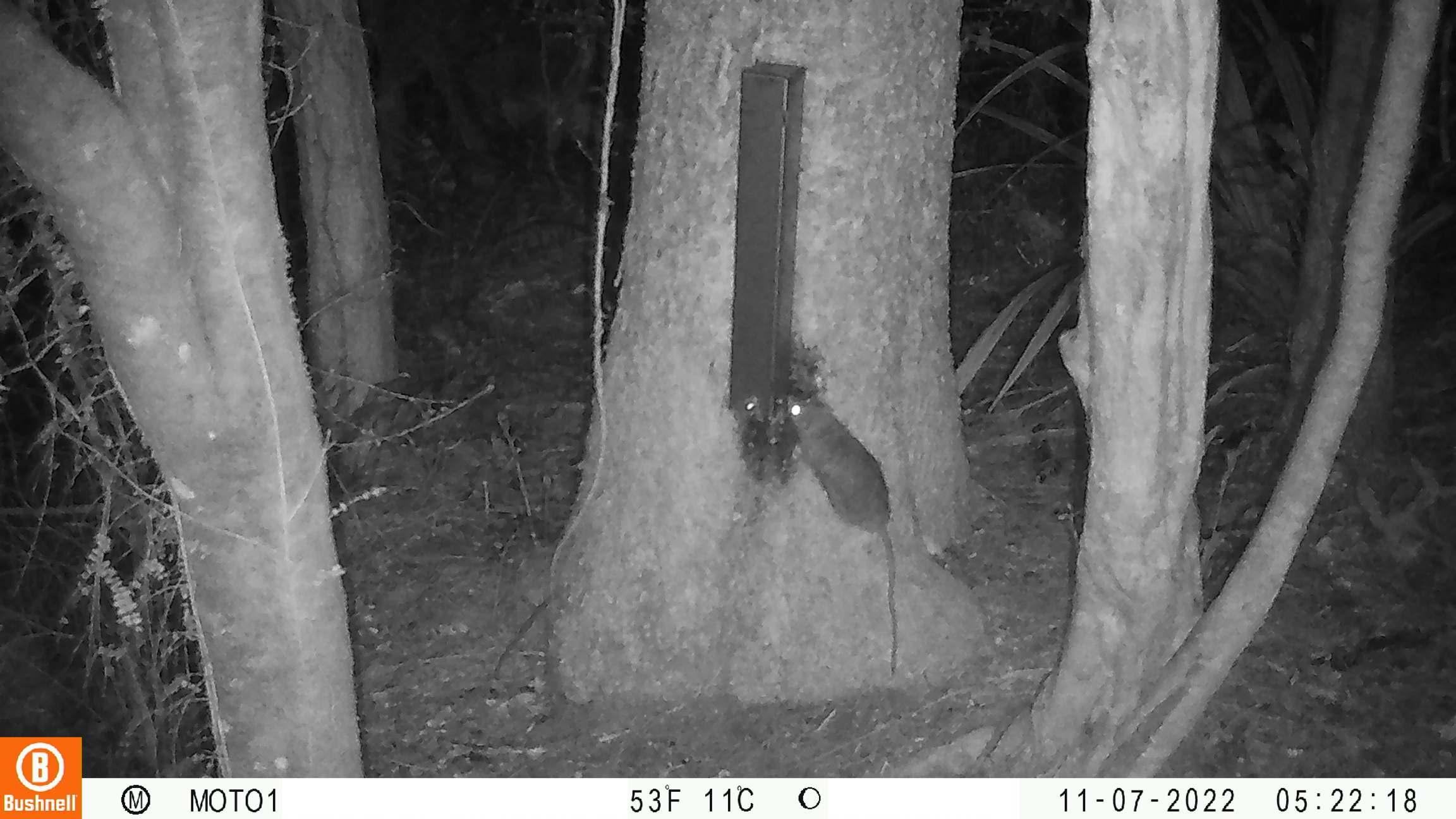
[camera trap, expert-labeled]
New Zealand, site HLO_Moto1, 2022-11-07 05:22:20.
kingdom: Animalia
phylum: Chordata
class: Mammalia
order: Rodentia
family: Muridae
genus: Rattus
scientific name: Rattus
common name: rat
Rat (Rattus).